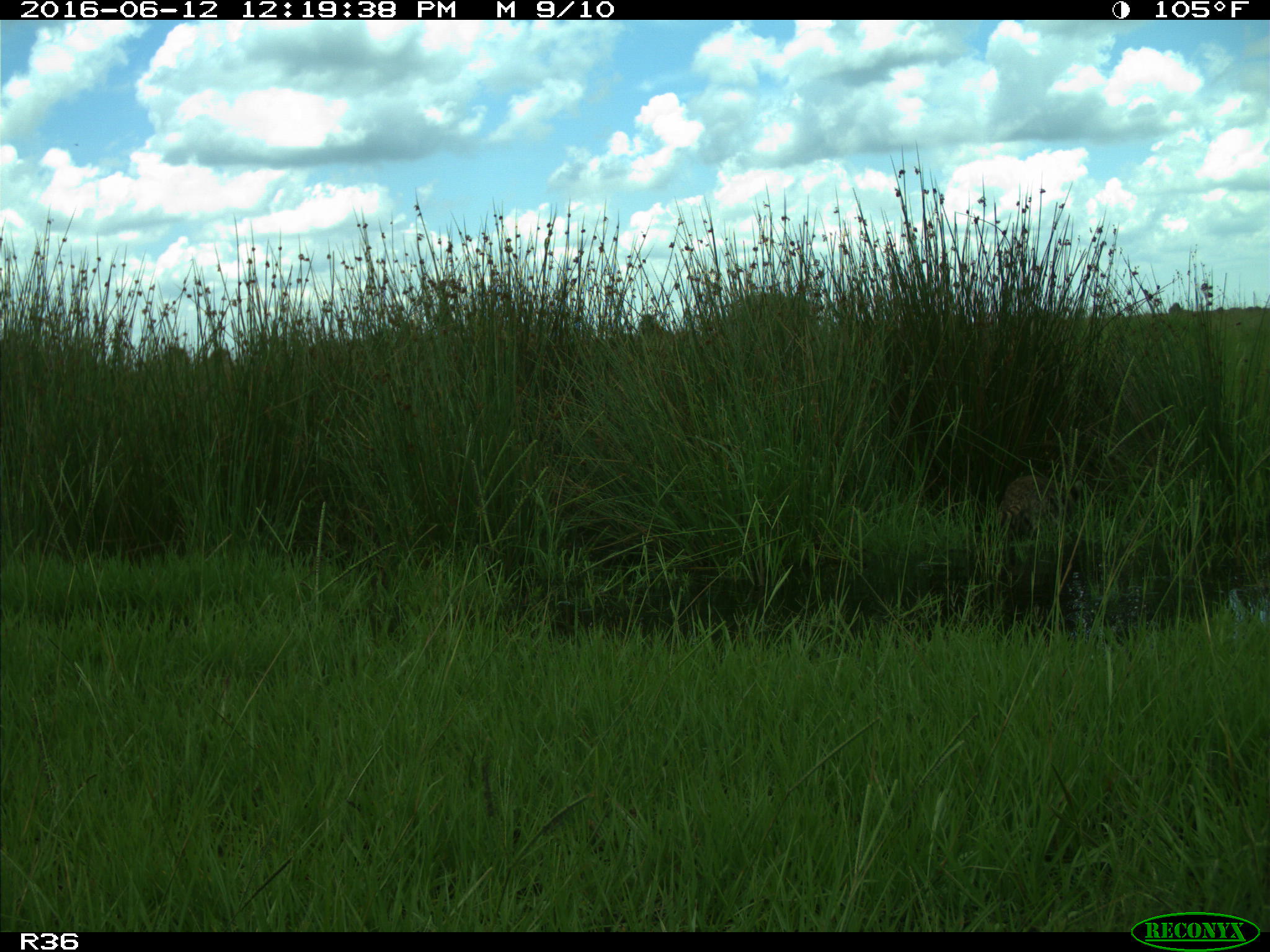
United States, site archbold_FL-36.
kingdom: Animalia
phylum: Chordata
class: Mammalia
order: Carnivora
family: Procyonidae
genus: Procyon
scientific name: Procyon lotor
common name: common raccoon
Procyon lotor (common raccoon).